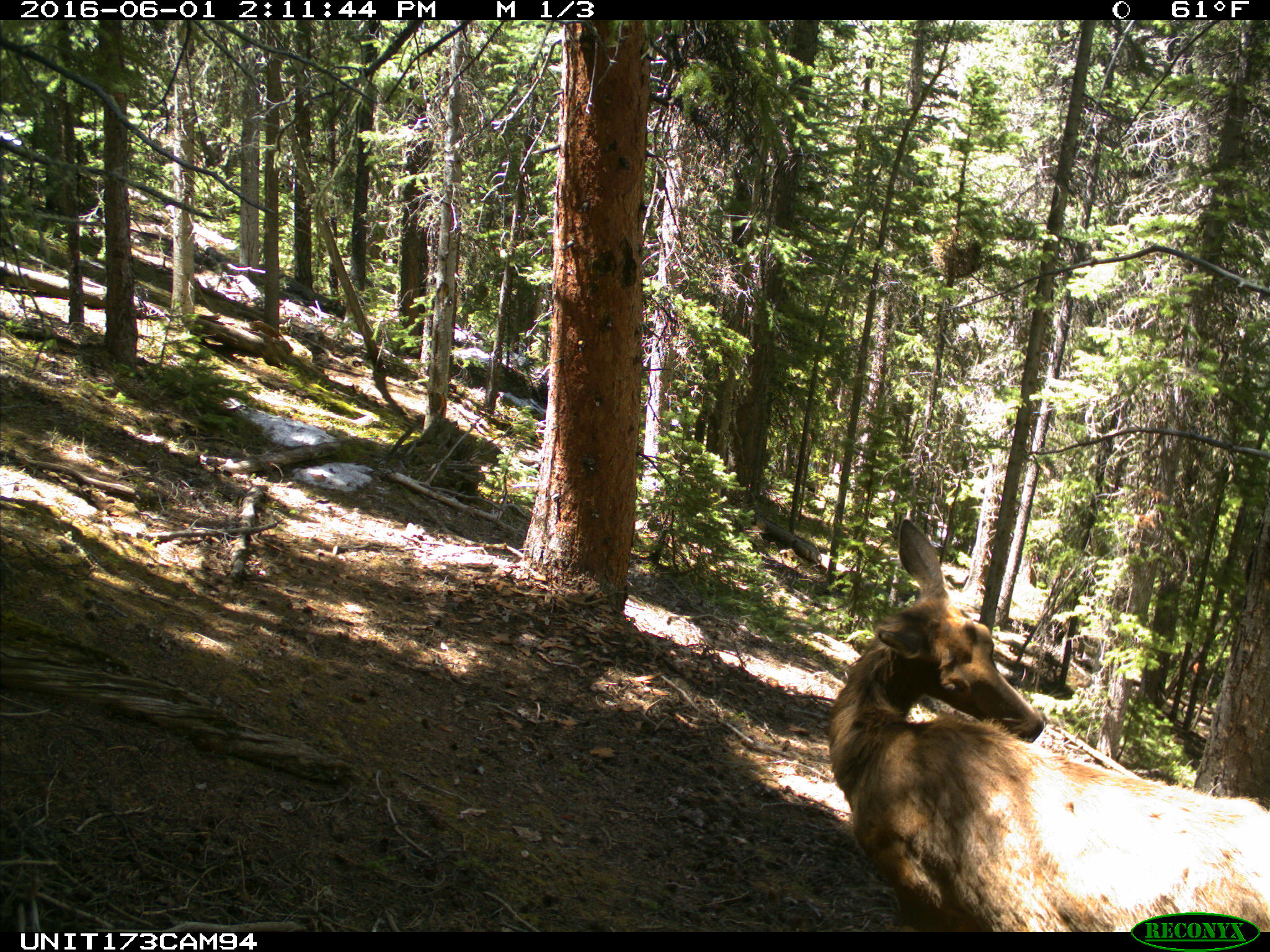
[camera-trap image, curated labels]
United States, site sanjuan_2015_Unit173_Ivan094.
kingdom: Animalia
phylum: Chordata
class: Mammalia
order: Artiodactyla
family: Cervidae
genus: Cervus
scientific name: Cervus elaphus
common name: red deer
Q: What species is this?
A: Cervus elaphus (red deer).